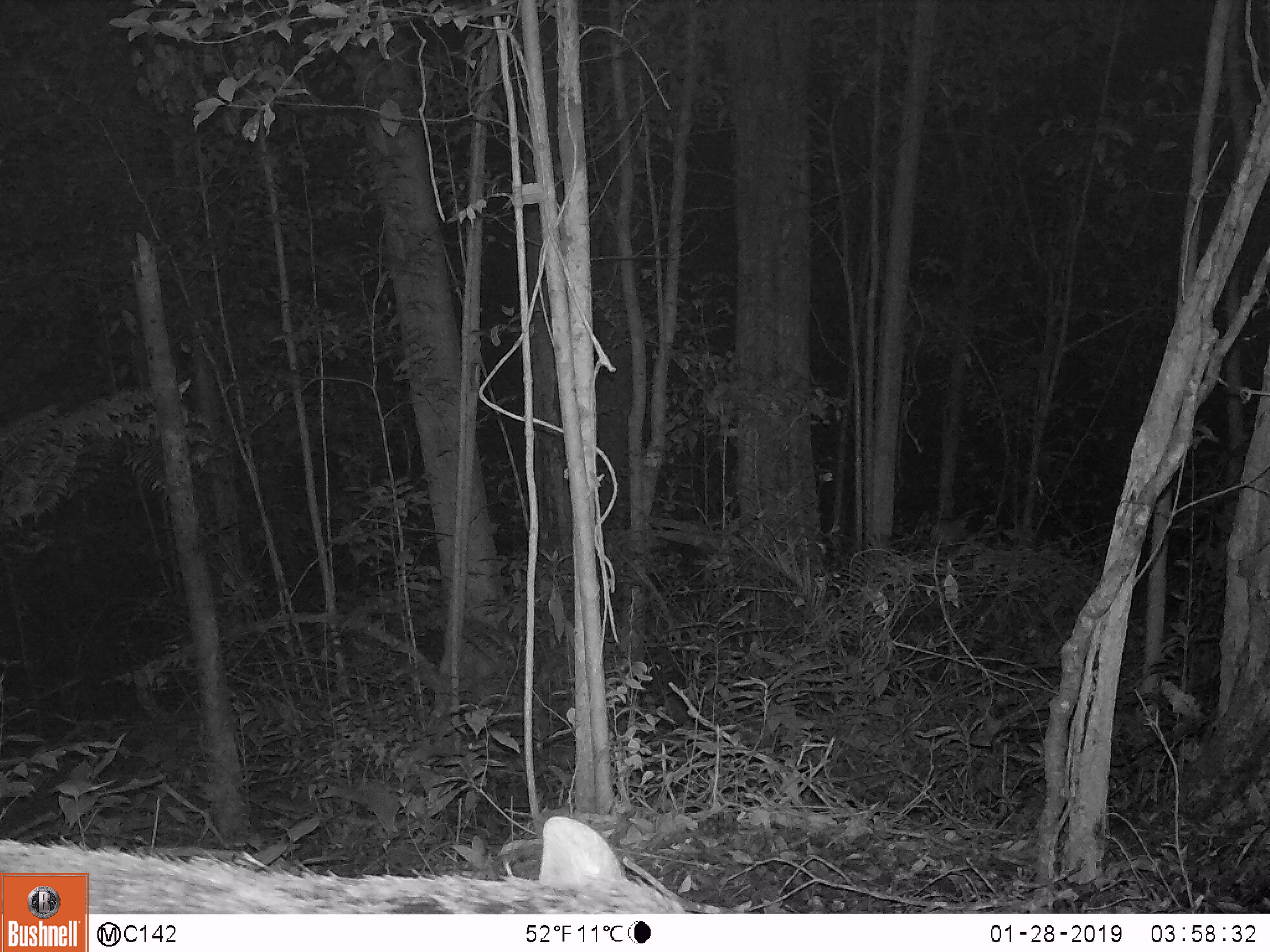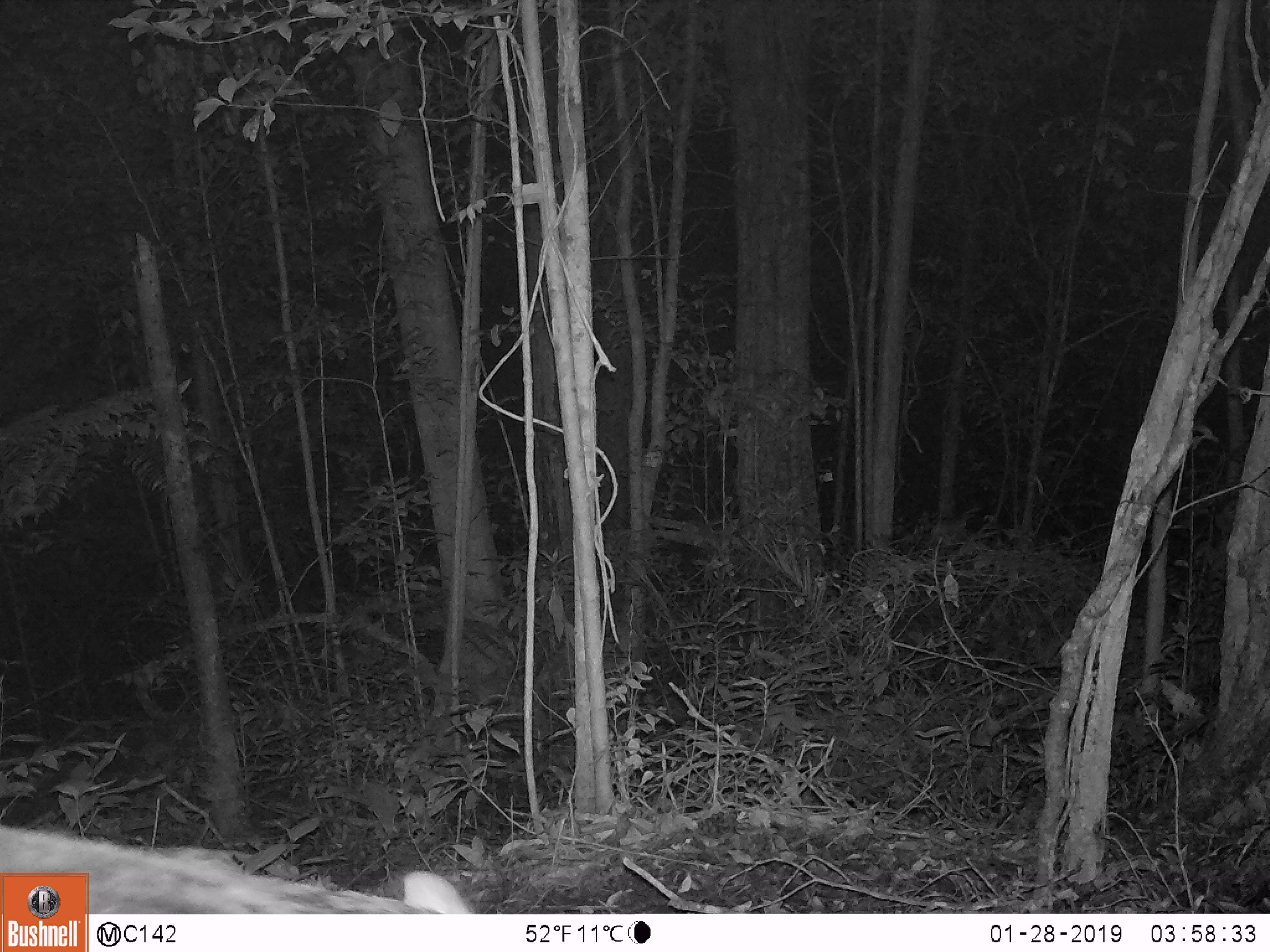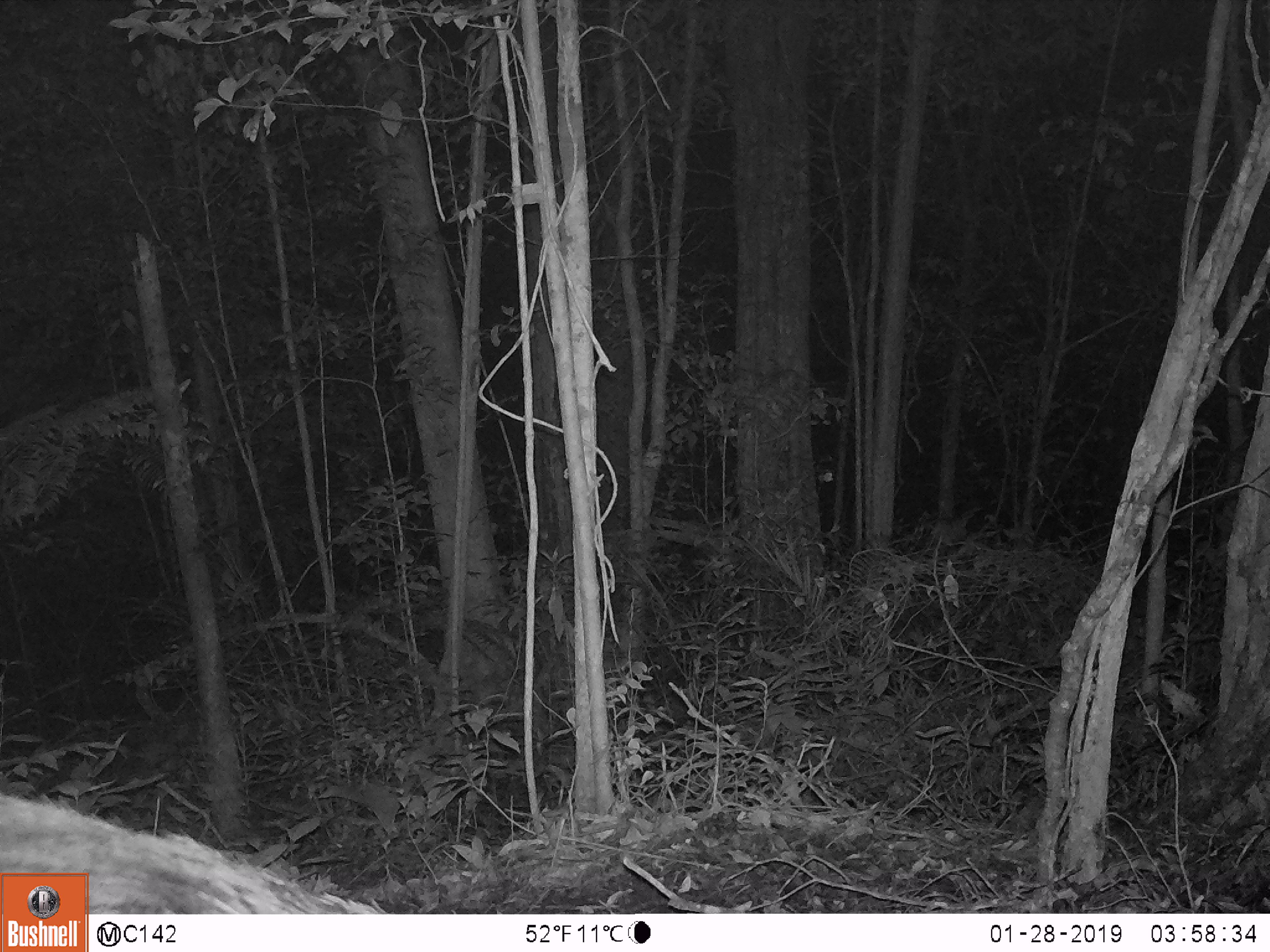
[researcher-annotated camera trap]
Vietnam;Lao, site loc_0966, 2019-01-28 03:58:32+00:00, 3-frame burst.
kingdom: Animalia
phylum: Chordata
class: Mammalia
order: Artiodactyla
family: Suidae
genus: Sus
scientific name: Sus scrofa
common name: eurasian wild pig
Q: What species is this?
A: Eurasian wild pig (Sus scrofa).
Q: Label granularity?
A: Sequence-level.